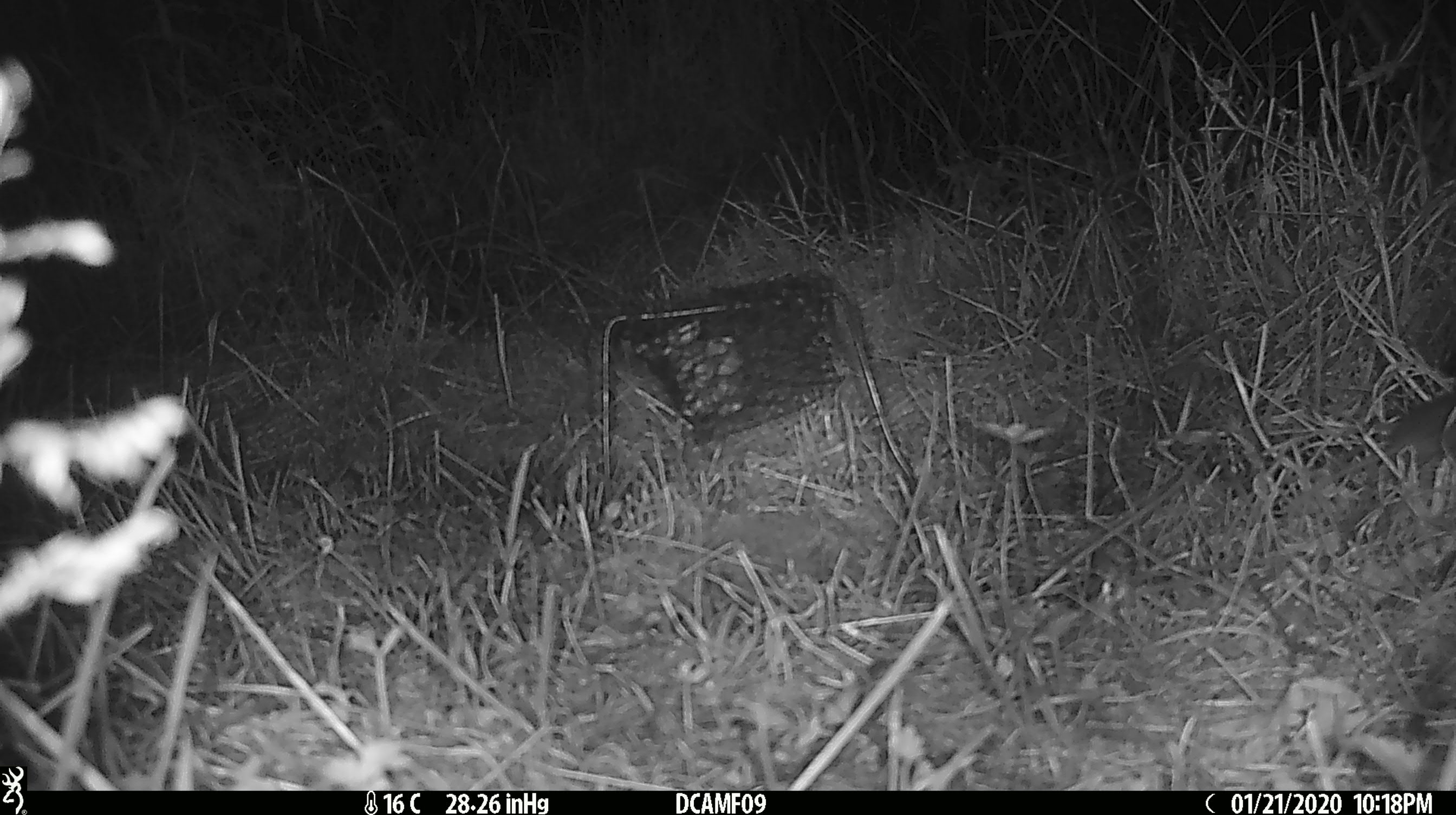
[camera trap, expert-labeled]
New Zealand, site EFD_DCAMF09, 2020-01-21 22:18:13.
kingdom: Animalia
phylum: Chordata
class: Mammalia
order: Rodentia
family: Muridae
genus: Mus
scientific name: Mus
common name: mouse